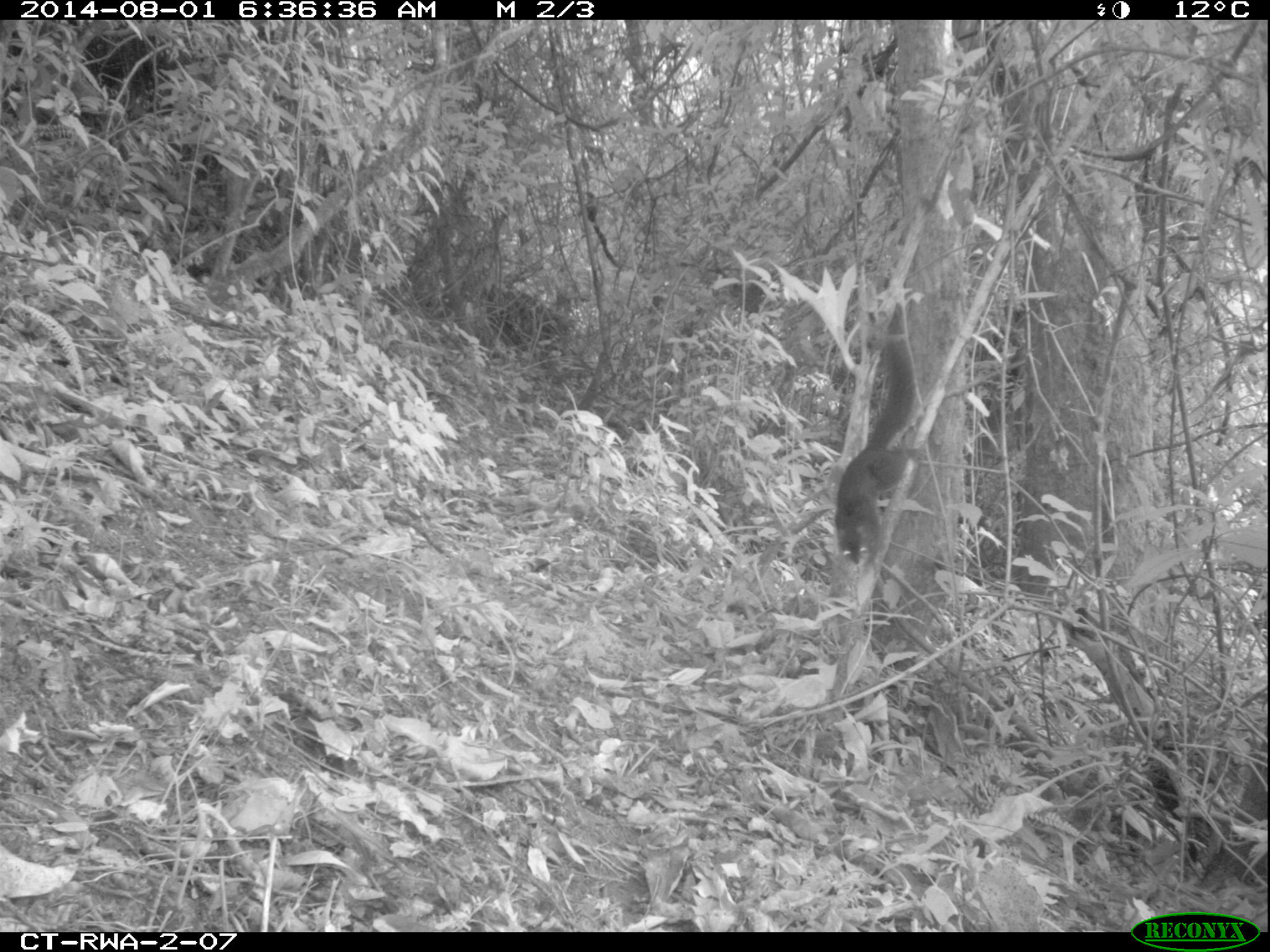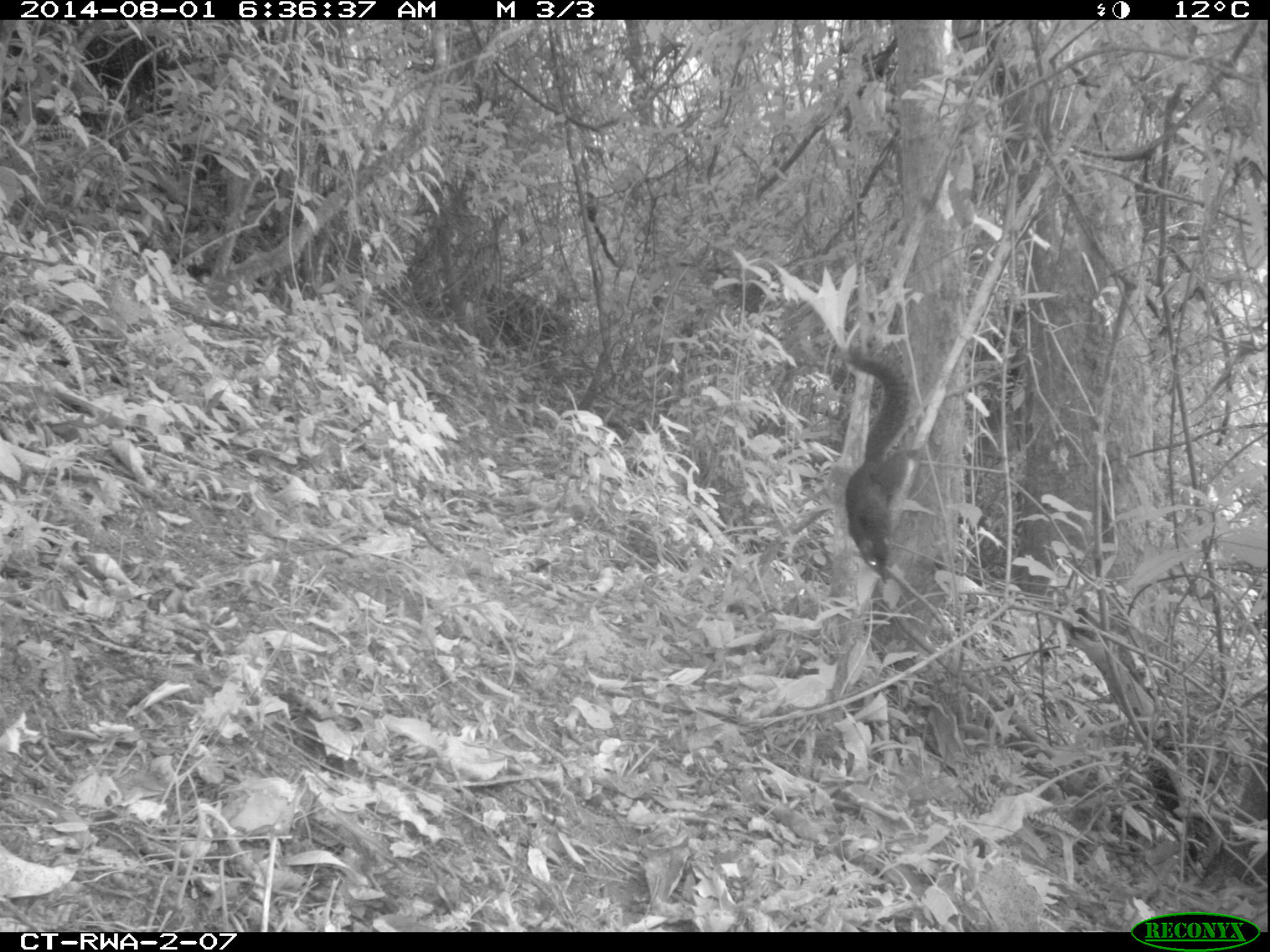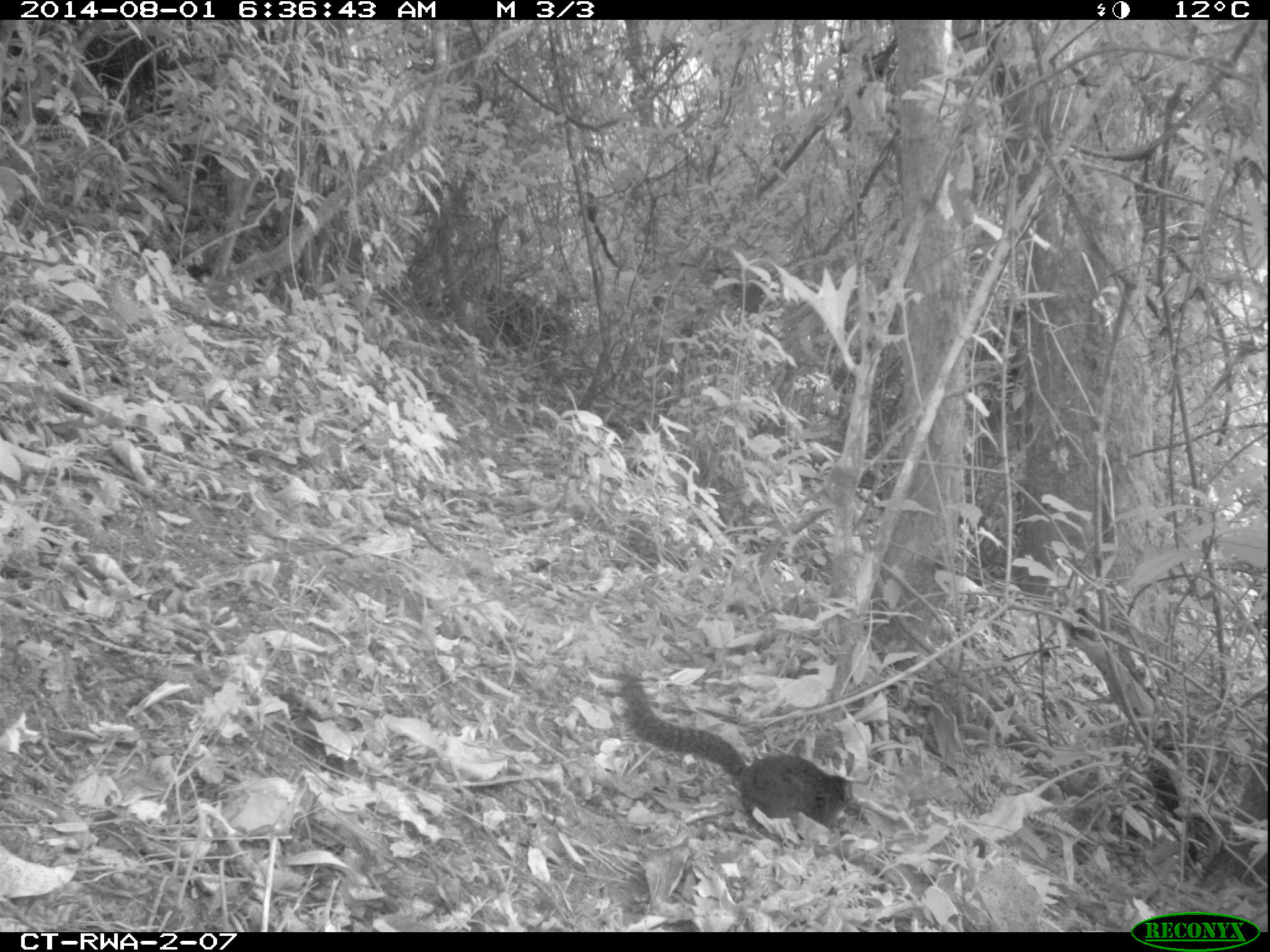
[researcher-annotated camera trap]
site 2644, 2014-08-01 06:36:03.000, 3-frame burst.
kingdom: Animalia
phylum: Chordata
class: Mammalia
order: Rodentia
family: Sciuridae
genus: Funisciurus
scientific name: Funisciurus carruthersi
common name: carruther's mountain squirrel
Funisciurus carruthersi (carruther's mountain squirrel), count 1.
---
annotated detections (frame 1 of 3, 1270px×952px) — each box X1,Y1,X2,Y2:
funisciurus carruthersi: 827,299,927,568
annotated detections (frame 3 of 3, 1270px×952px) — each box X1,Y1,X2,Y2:
funisciurus carruthersi: 613,667,864,840